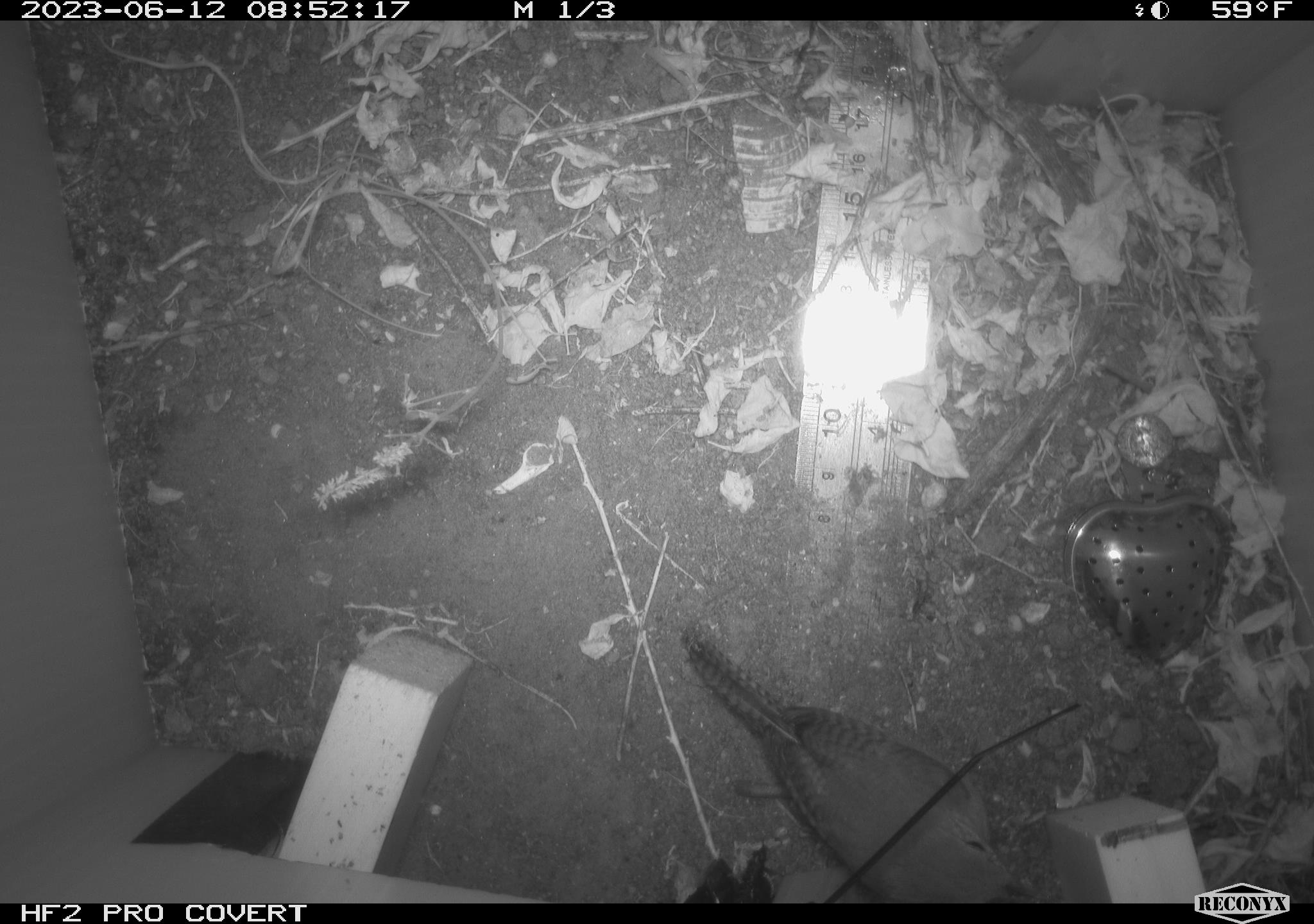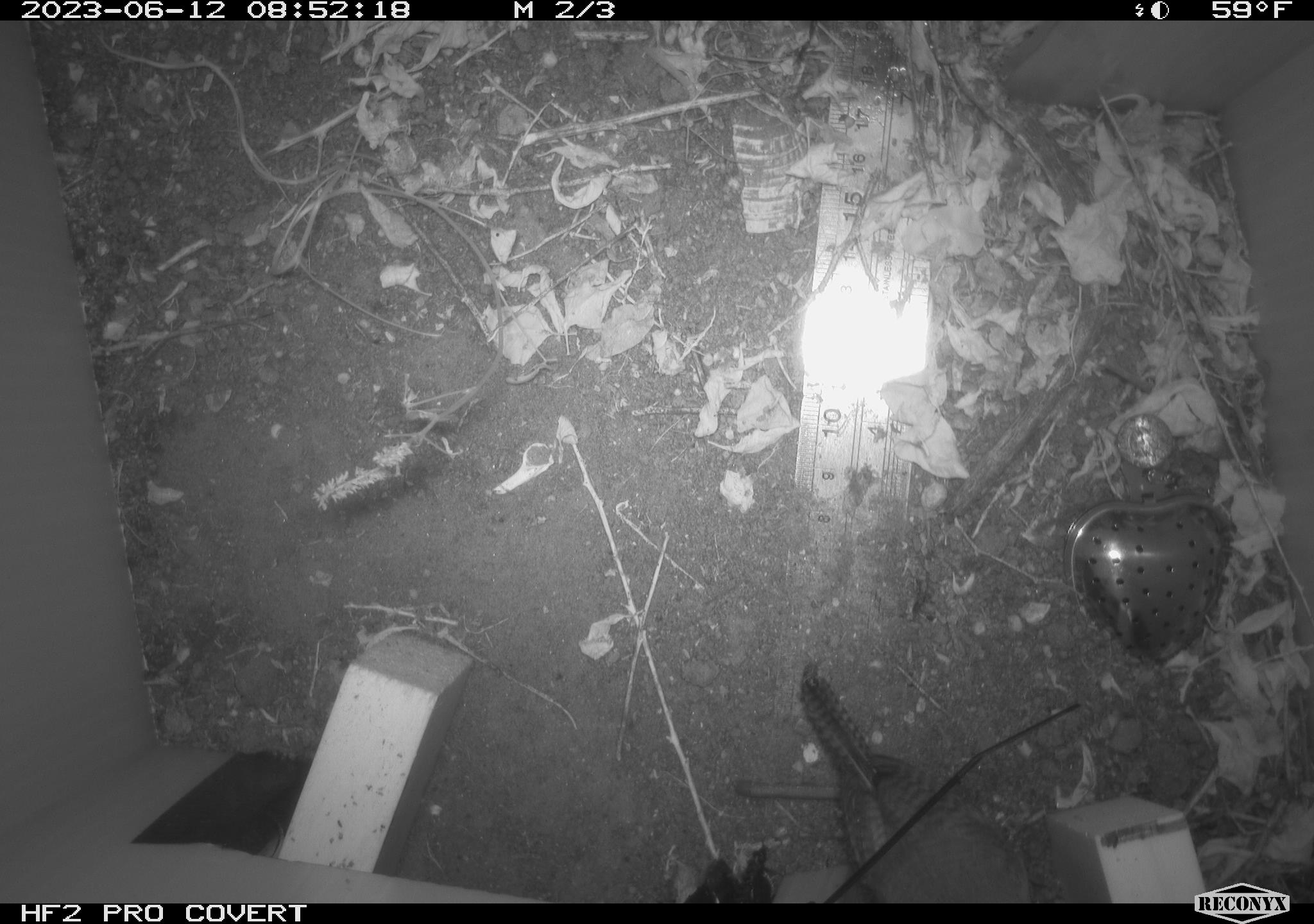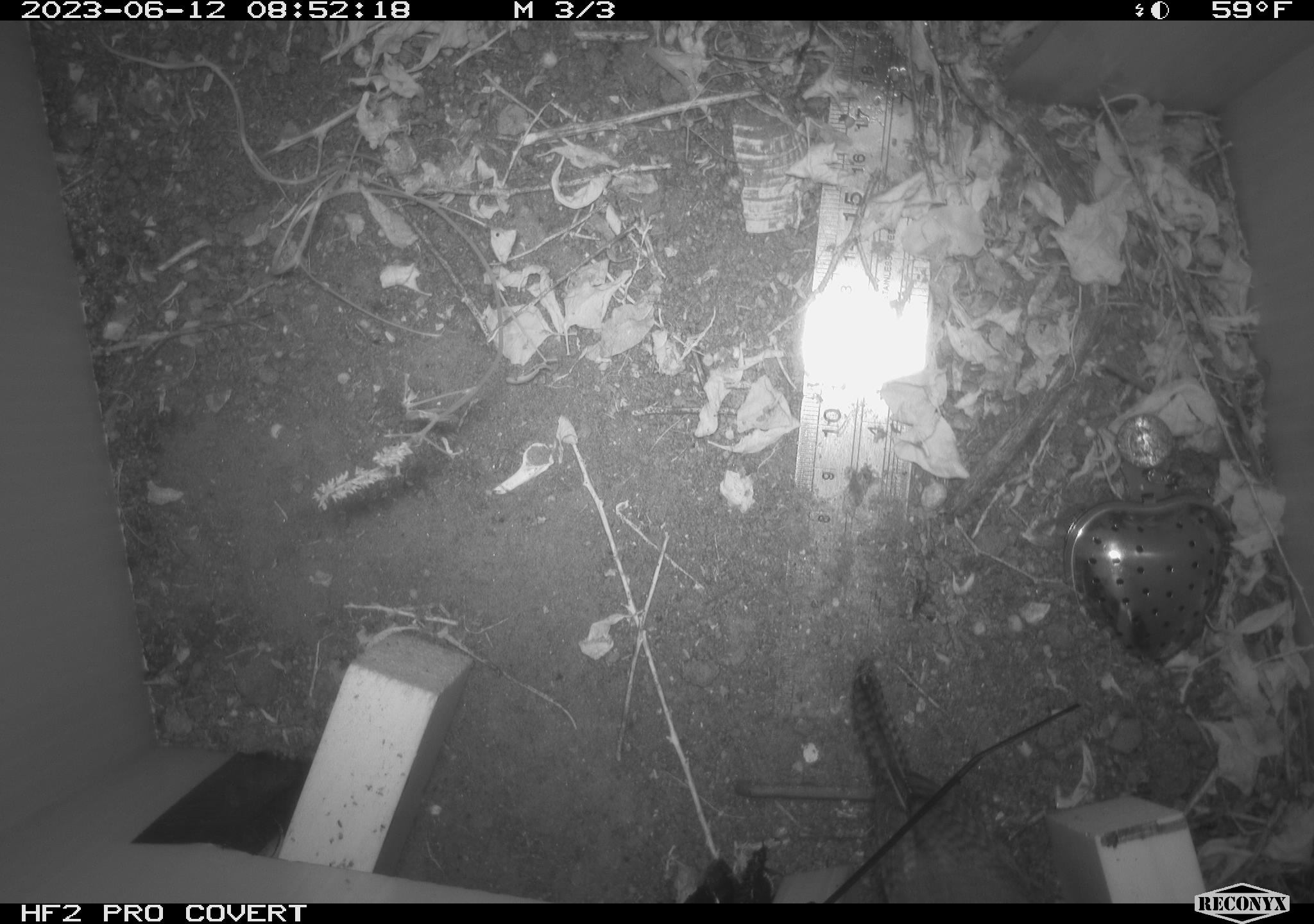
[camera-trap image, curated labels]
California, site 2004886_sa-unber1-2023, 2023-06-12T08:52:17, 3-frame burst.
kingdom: Animalia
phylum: Chordata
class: Aves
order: Passeriformes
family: Troglodytidae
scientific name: Troglodytidae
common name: wren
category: troglodytidae family